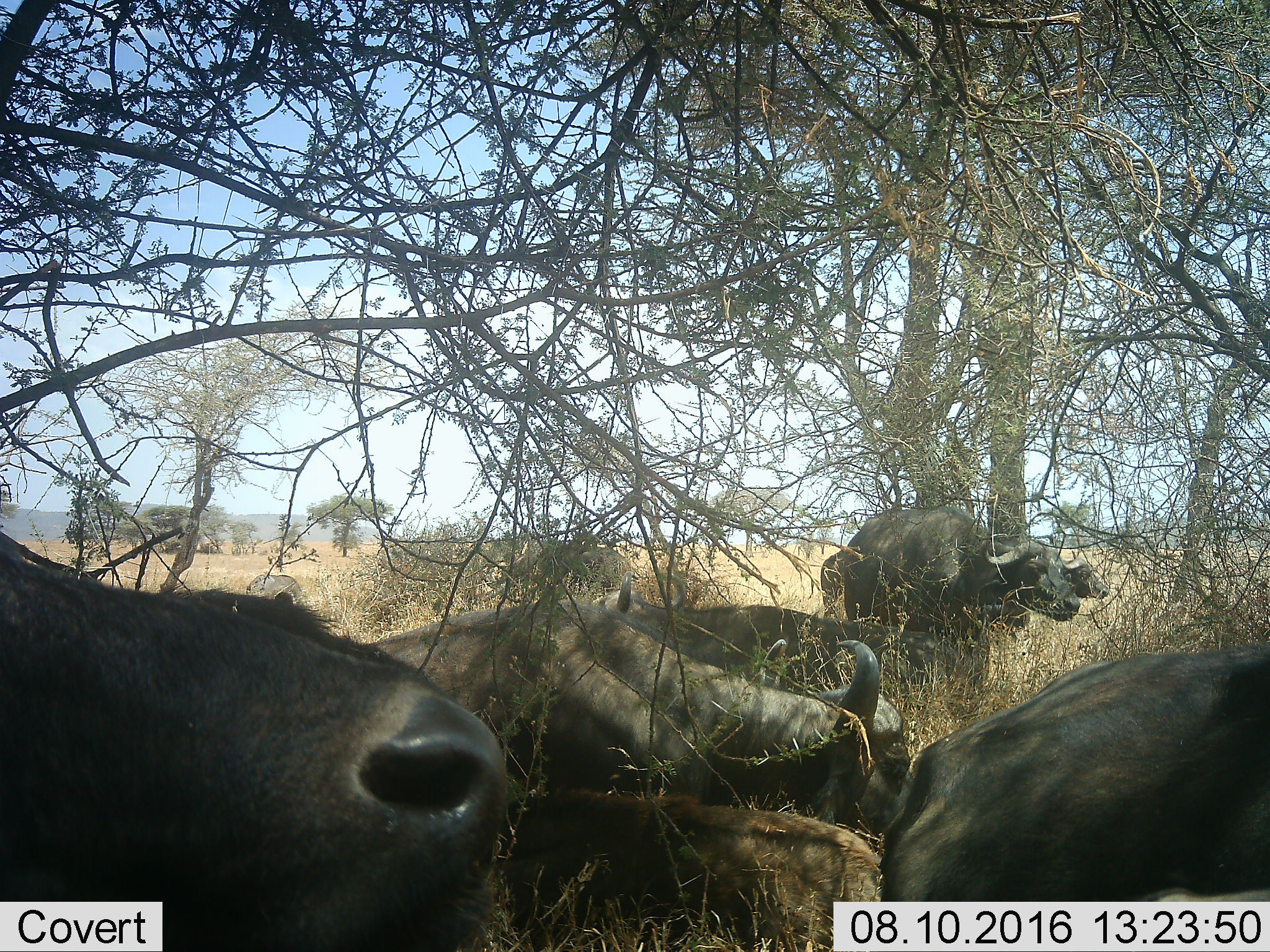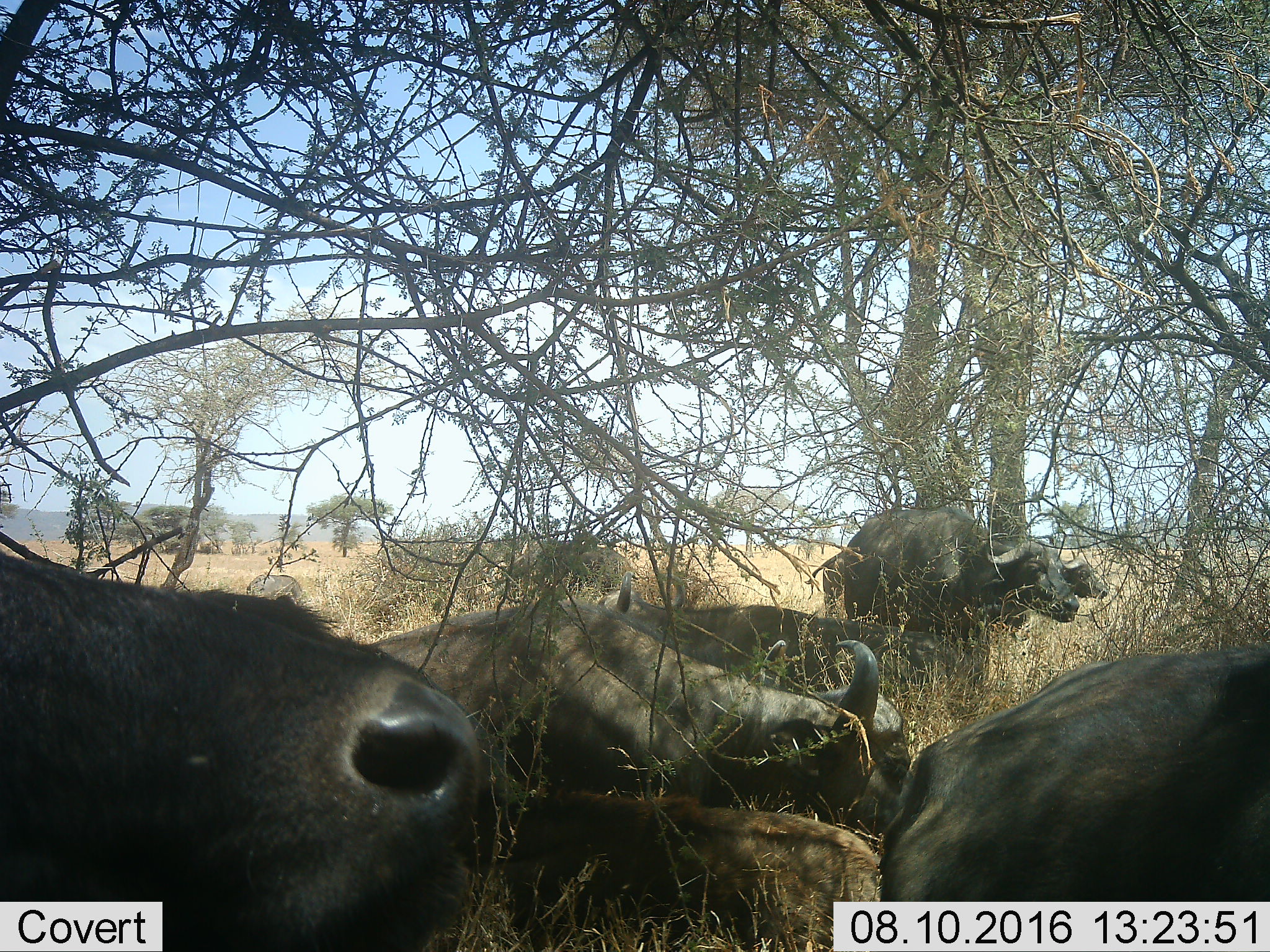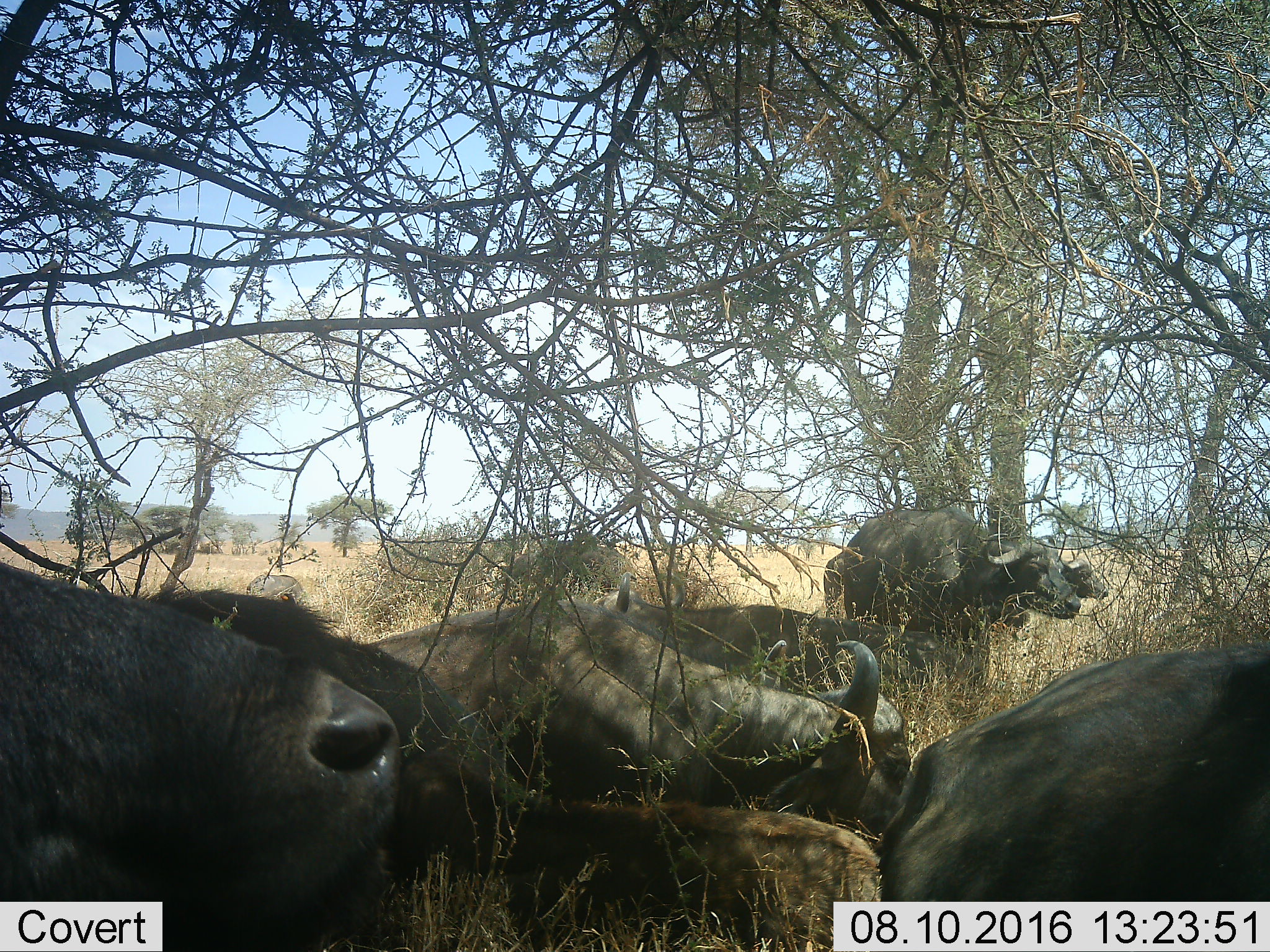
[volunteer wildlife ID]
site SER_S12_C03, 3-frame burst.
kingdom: Animalia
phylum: Chordata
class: Mammalia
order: Artiodactyla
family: Bovidae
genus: Syncerus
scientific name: Syncerus caffer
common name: african buffalo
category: buffalo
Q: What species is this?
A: Buffalo (african buffalo) (Syncerus caffer).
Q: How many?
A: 6.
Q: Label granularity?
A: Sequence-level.